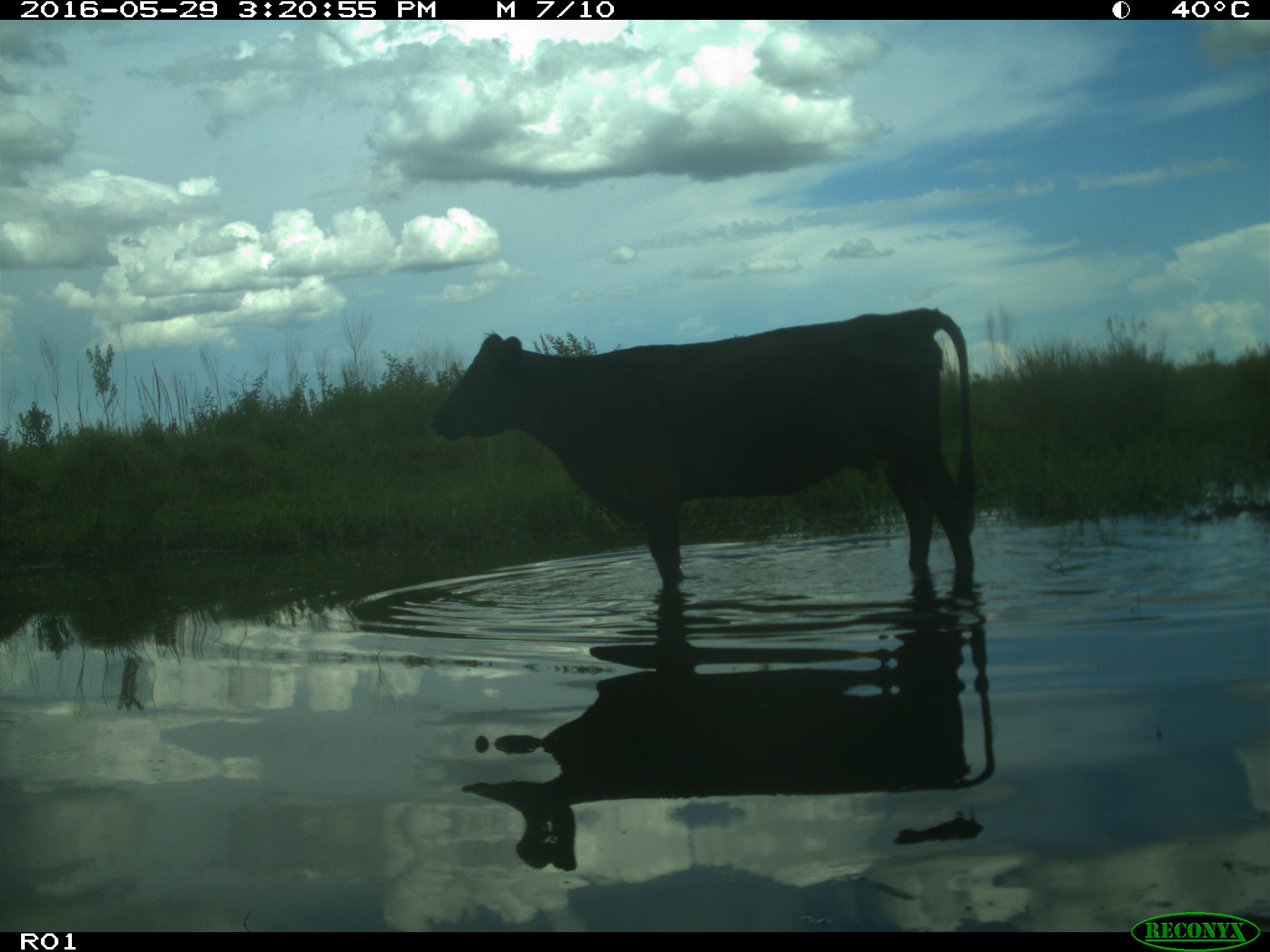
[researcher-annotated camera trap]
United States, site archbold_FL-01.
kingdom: Animalia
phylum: Chordata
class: Mammalia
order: Artiodactyla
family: Bovidae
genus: Bos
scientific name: Bos taurus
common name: domestic cow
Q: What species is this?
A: Bos taurus (domestic cow).